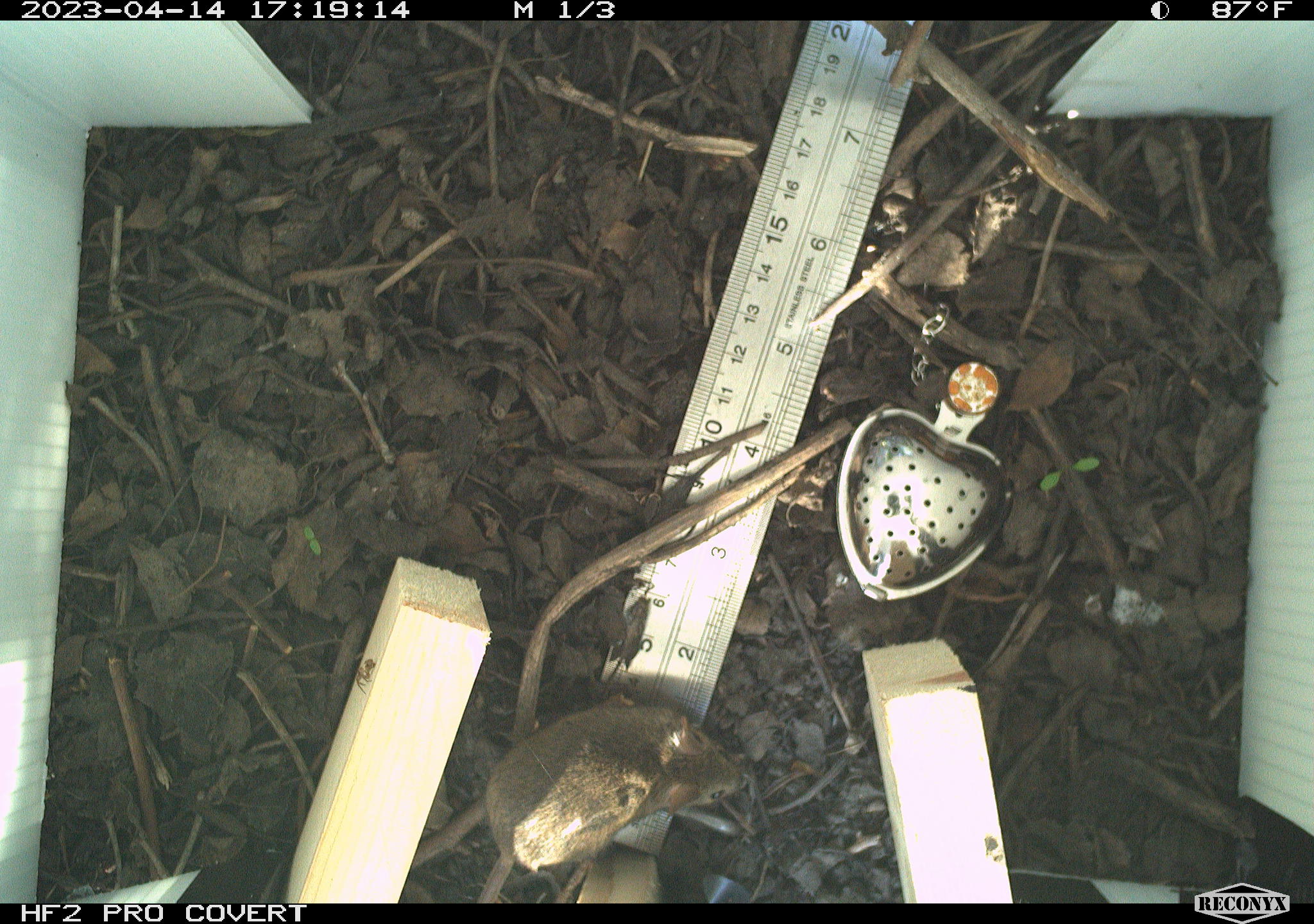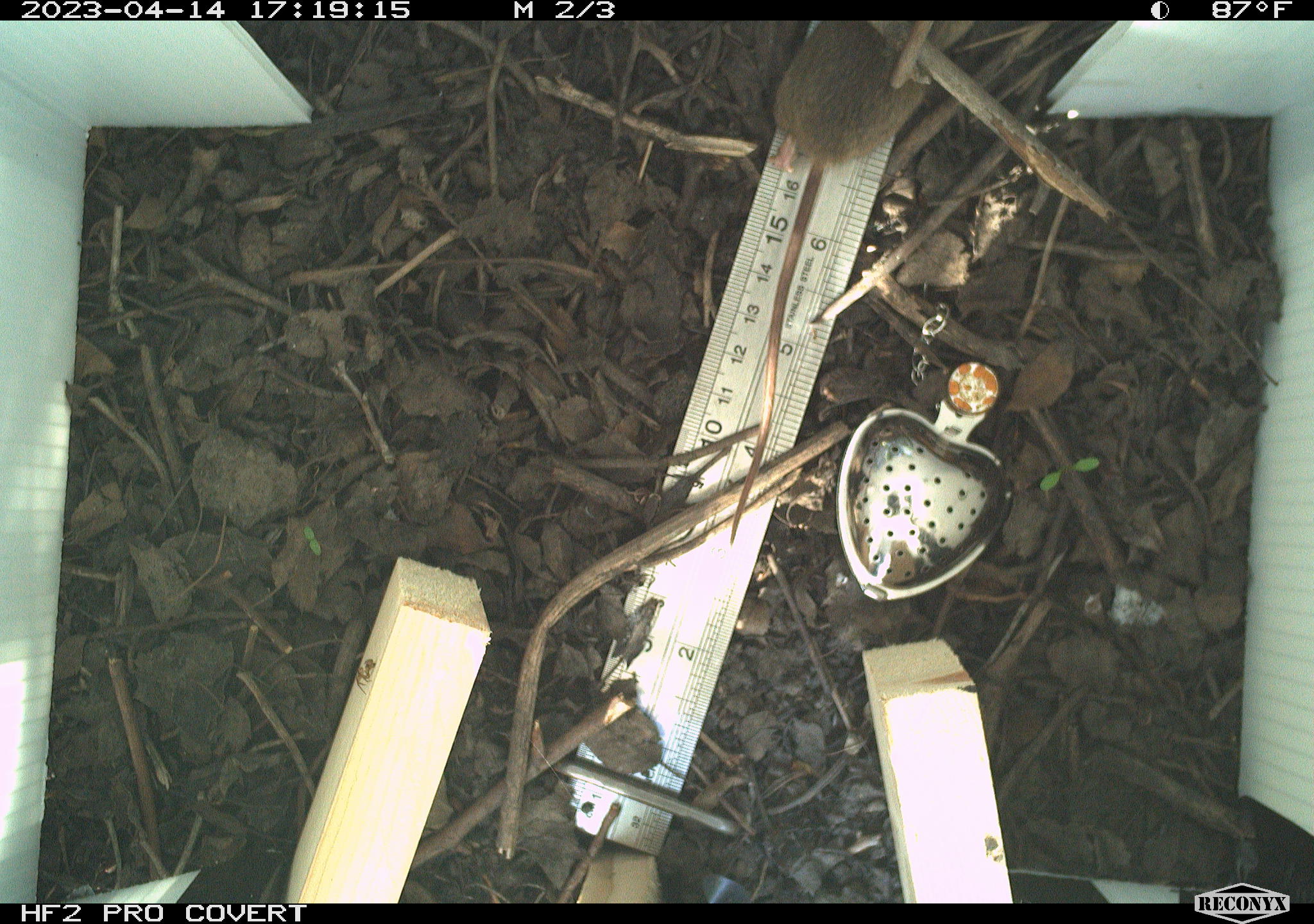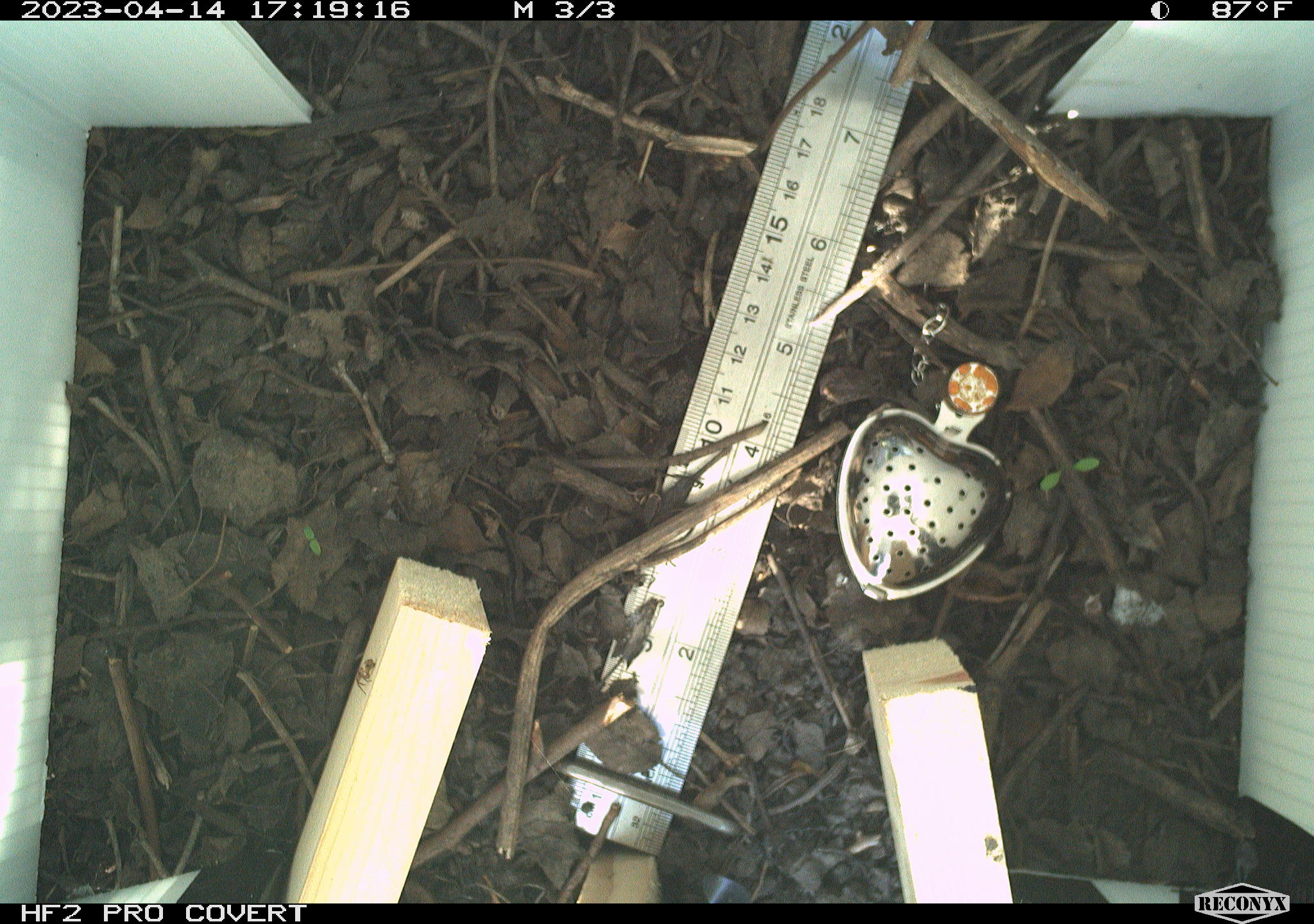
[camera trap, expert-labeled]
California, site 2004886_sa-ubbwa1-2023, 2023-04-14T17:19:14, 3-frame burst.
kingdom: Animalia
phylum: Chordata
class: Mammalia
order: Rodentia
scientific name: Rodentia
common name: mouse species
Mouse species (Rodentia).